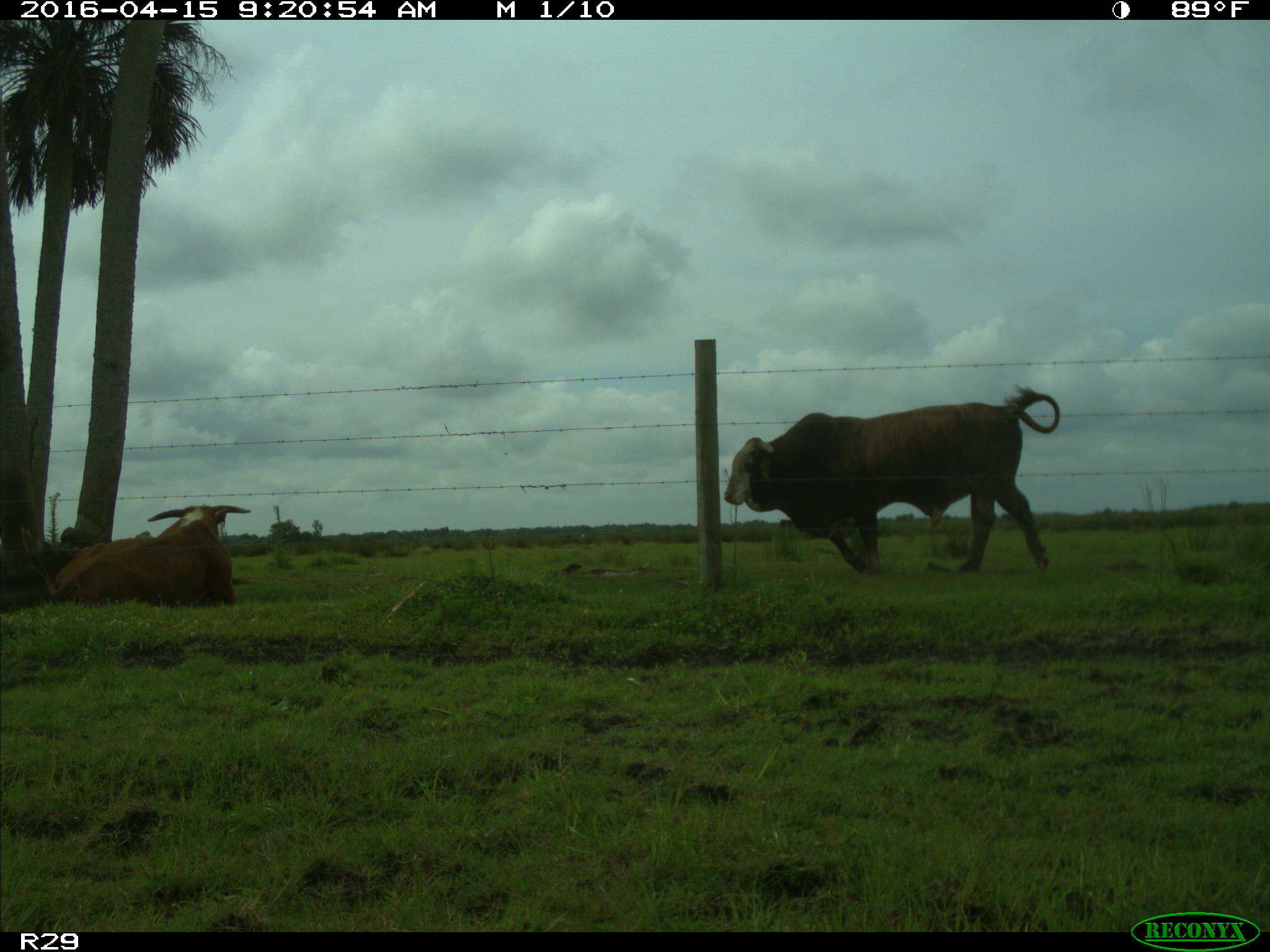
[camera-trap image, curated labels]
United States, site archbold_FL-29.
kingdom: Animalia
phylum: Chordata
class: Mammalia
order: Artiodactyla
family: Bovidae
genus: Bos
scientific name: Bos taurus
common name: domestic cow